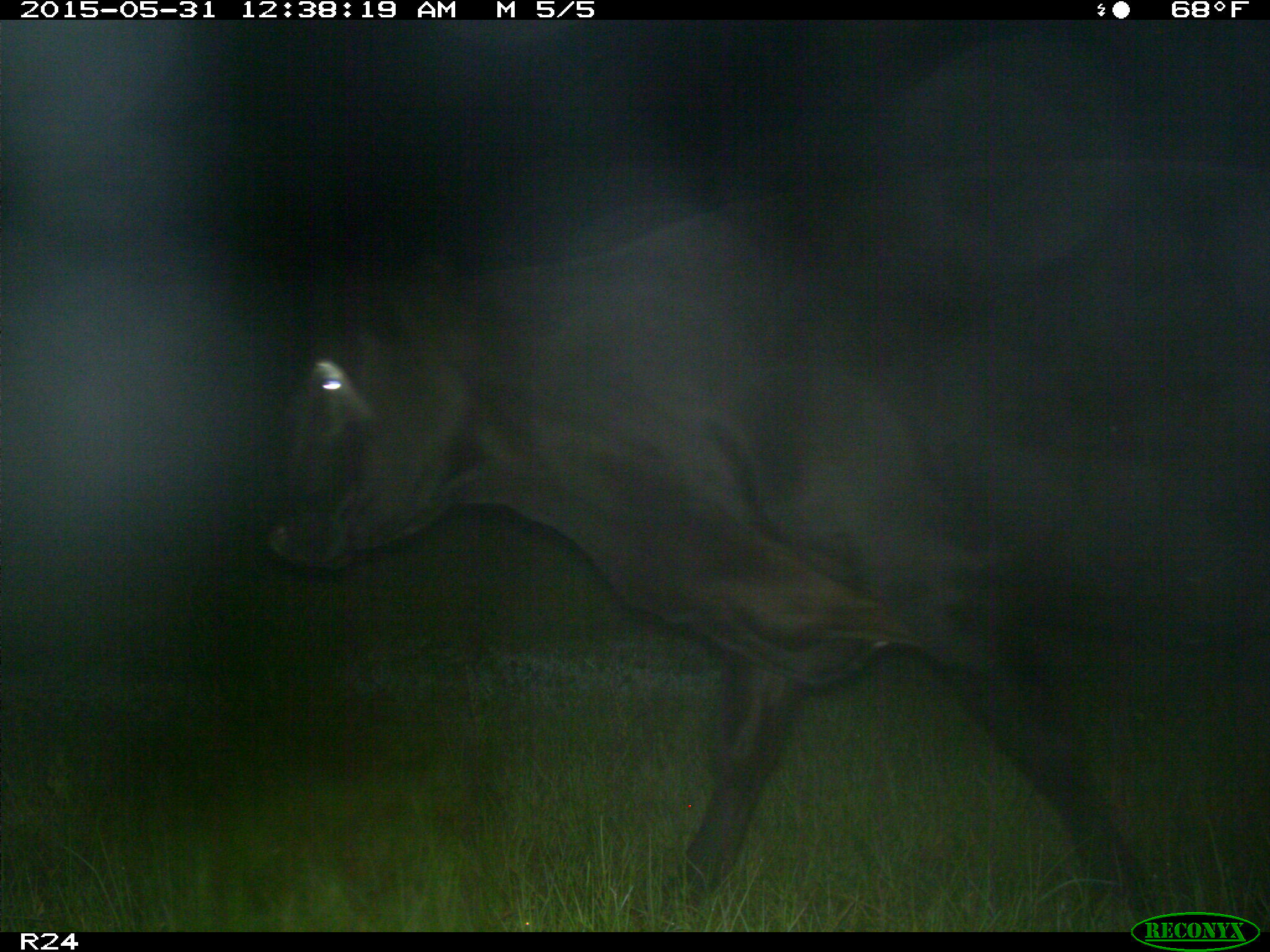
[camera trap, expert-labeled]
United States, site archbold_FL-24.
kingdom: Animalia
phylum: Chordata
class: Mammalia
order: Artiodactyla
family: Bovidae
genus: Bos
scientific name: Bos taurus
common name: domestic cow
Bos taurus (domestic cow).